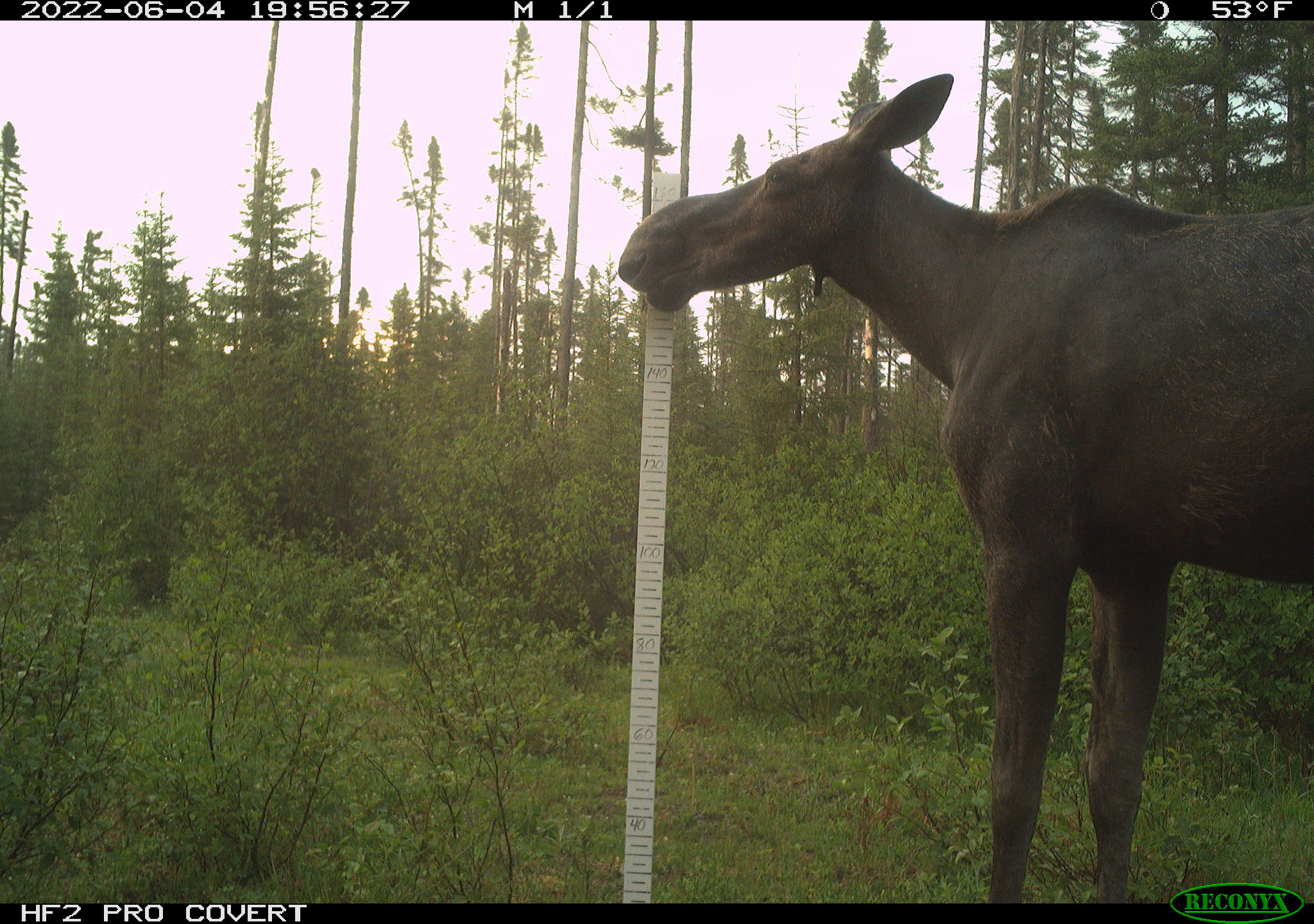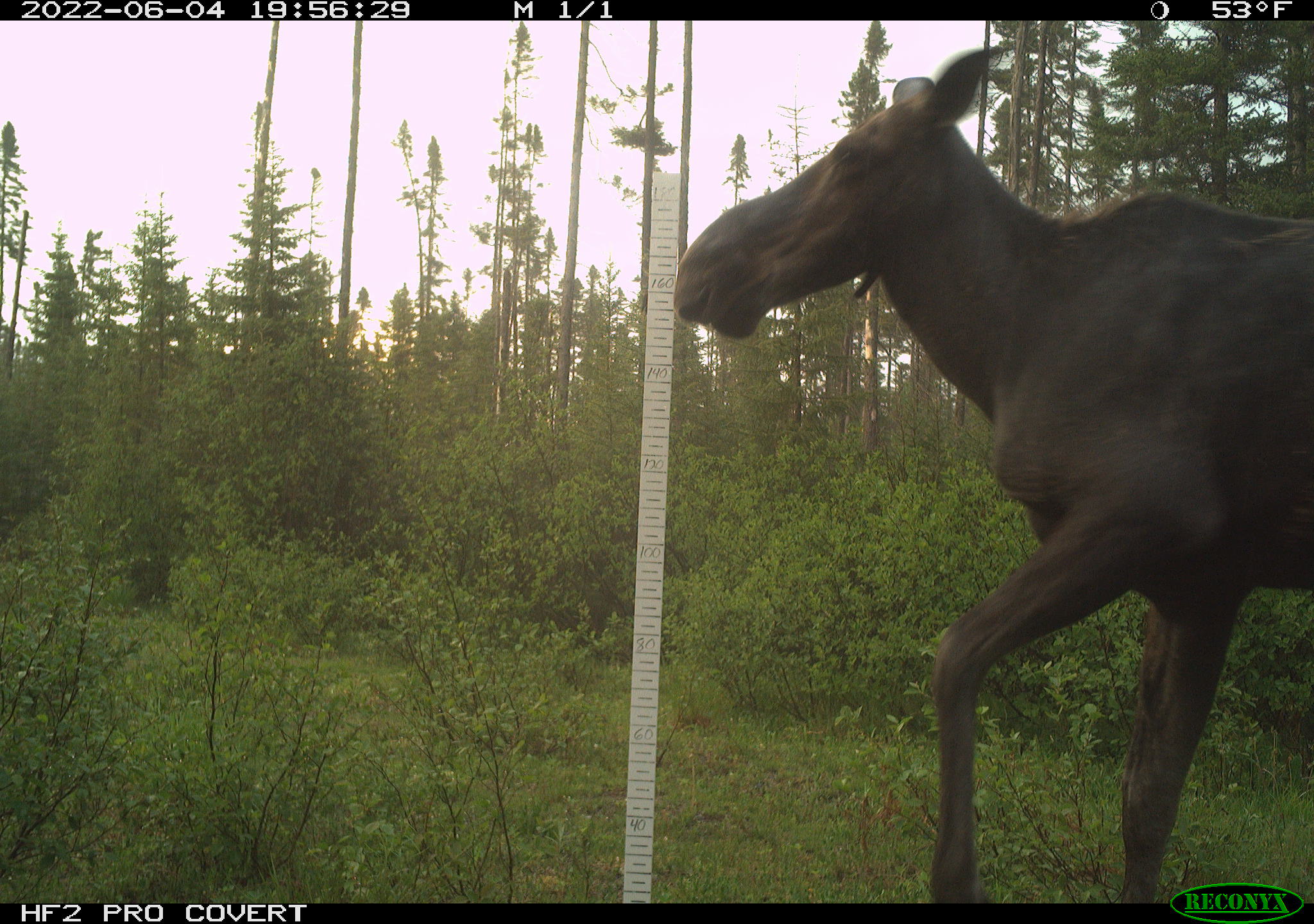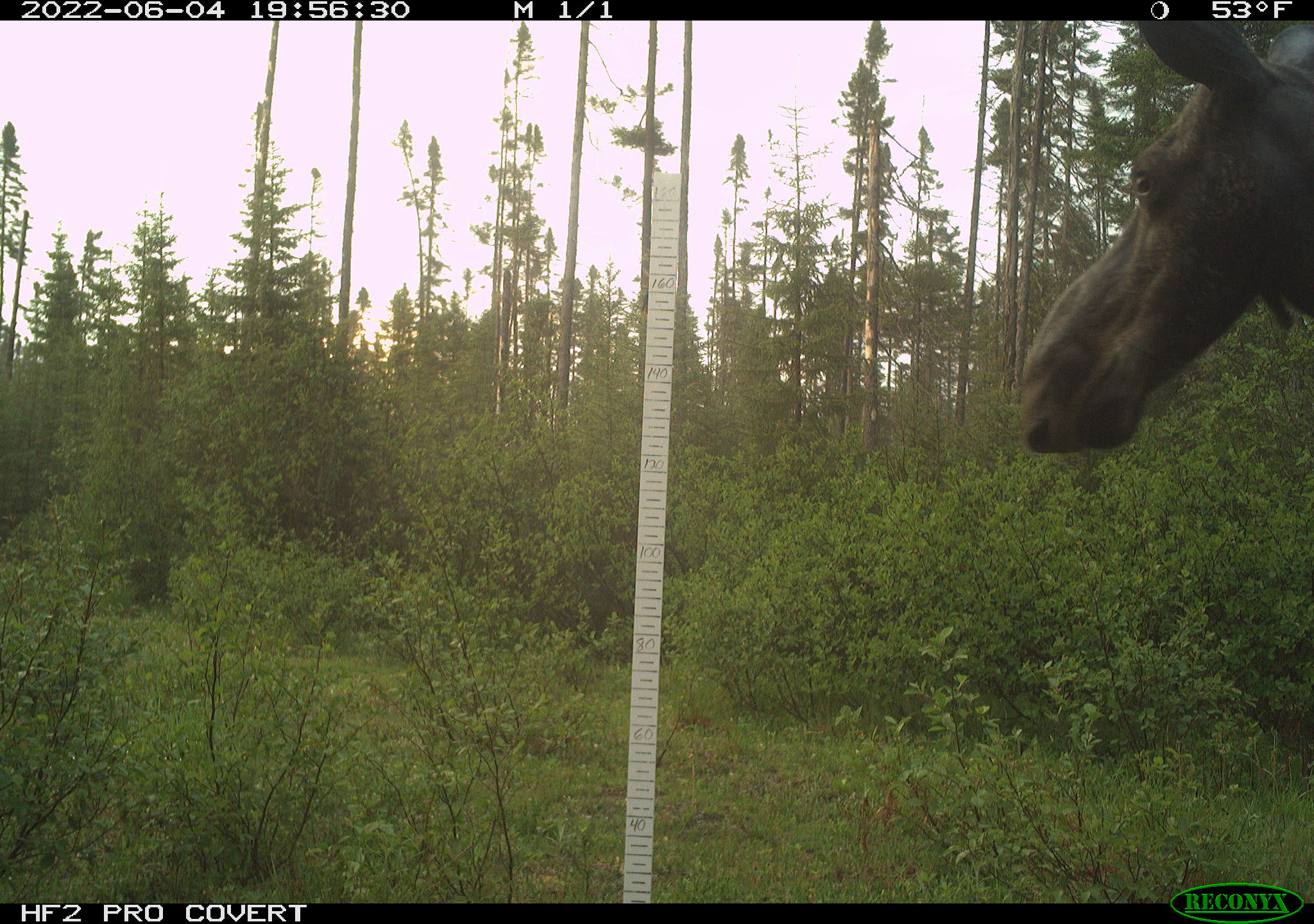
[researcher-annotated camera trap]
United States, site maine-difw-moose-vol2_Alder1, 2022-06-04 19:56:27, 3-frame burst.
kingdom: Animalia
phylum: Chordata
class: Mammalia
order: Artiodactyla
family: Cervidae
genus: Alces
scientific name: Alces alces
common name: moose